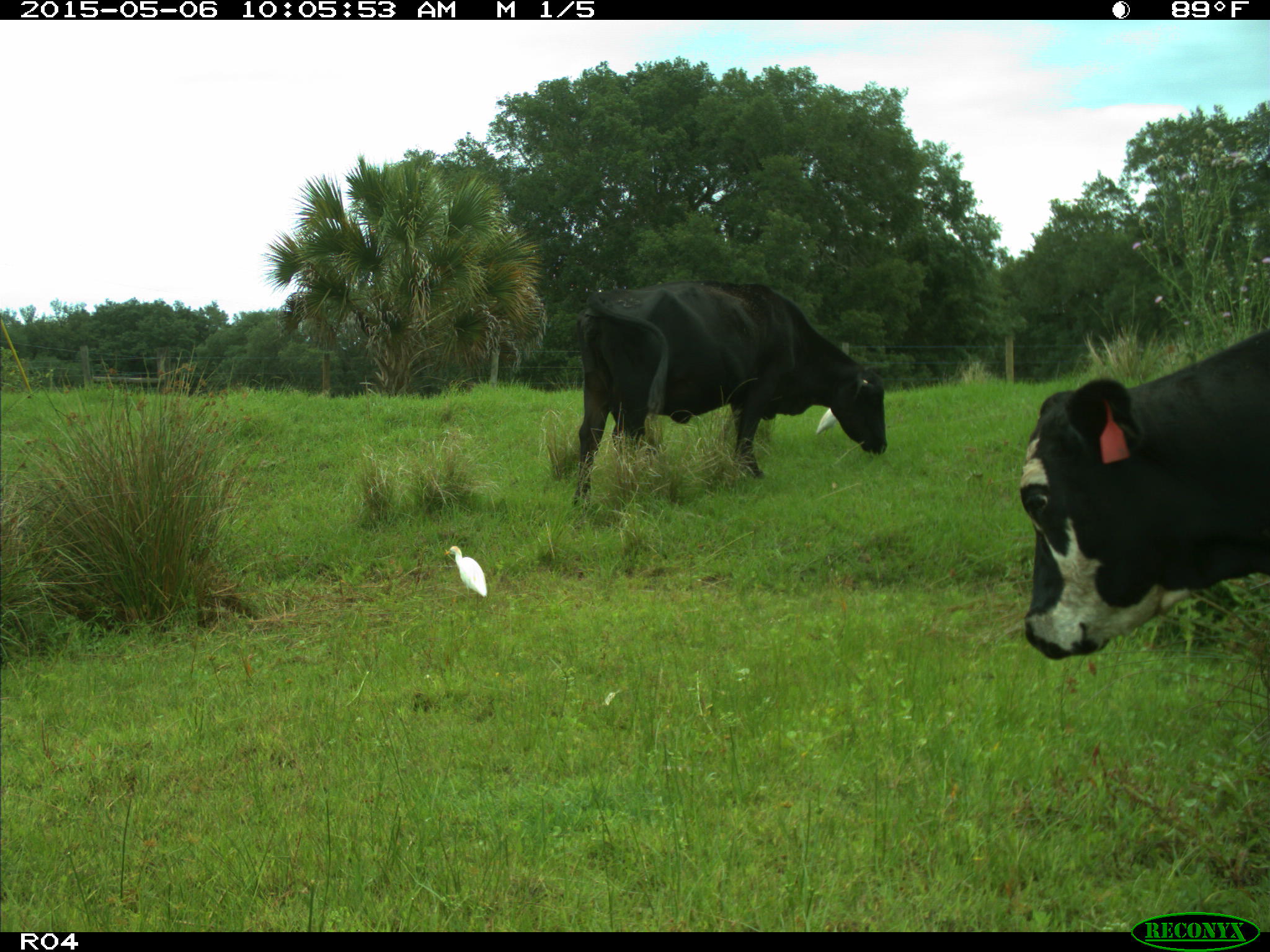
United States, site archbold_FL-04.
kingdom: Animalia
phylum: Chordata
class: Mammalia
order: Artiodactyla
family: Bovidae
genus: Bos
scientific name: Bos taurus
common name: domestic cow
Bos taurus (domestic cow).